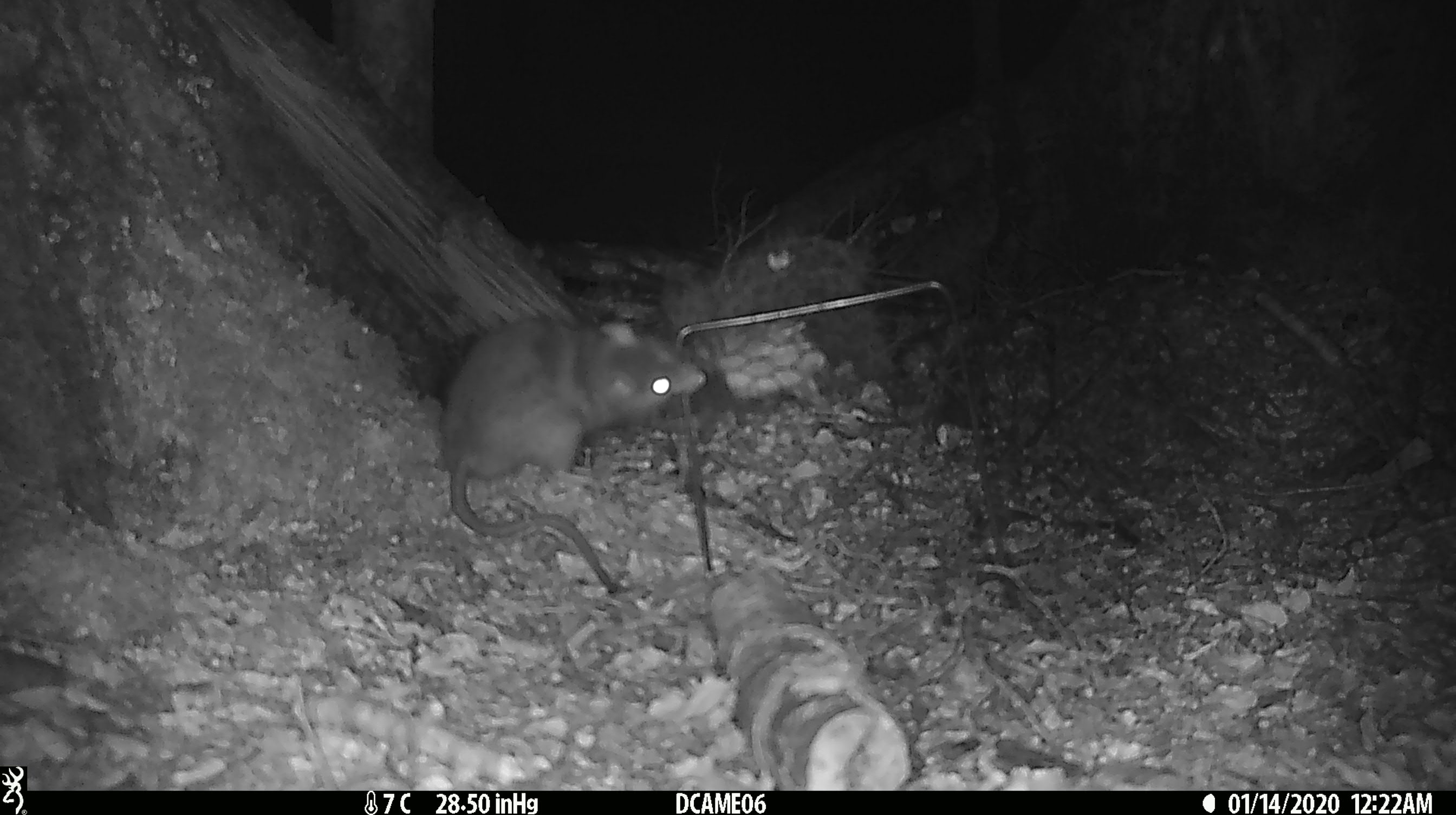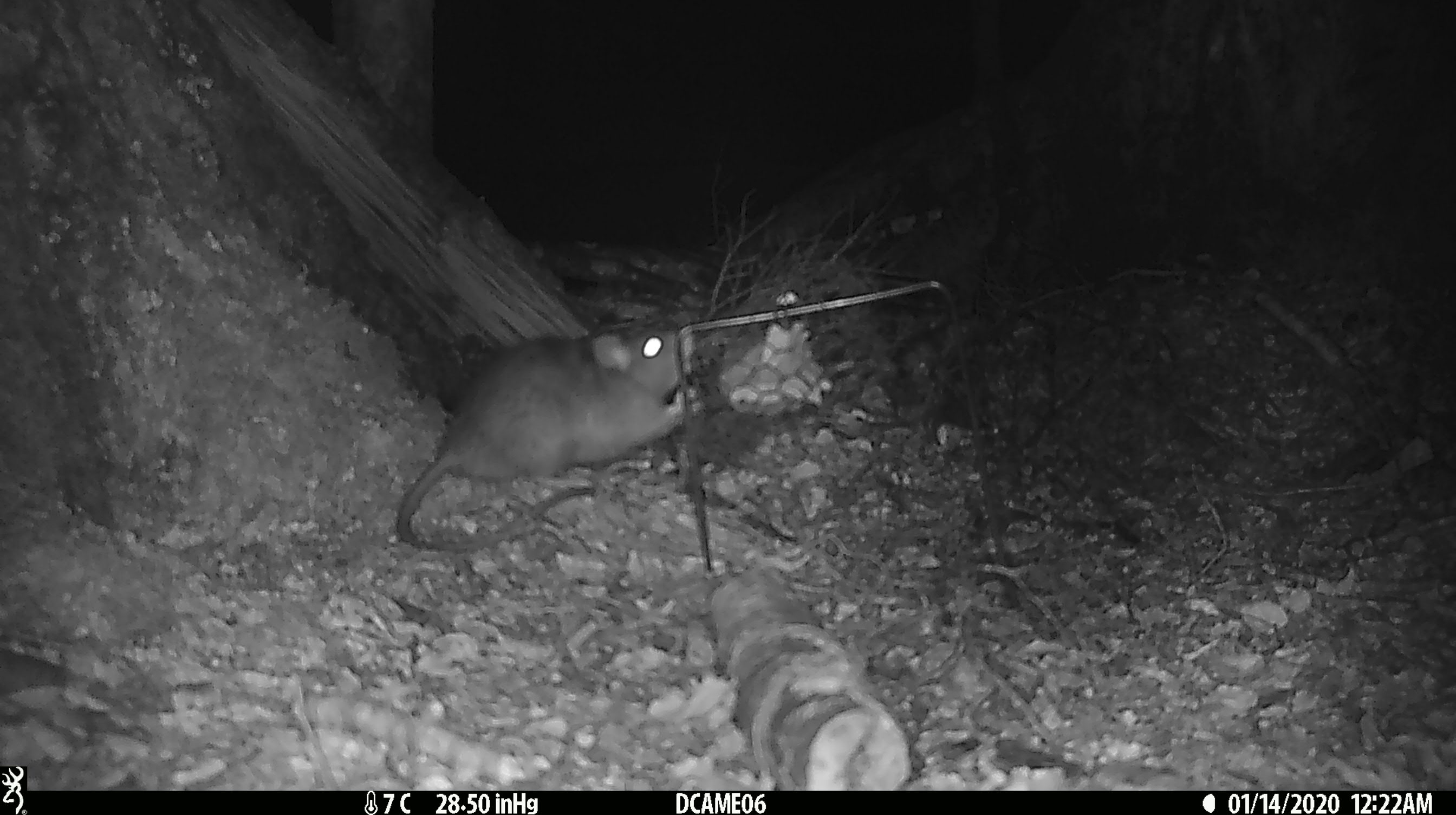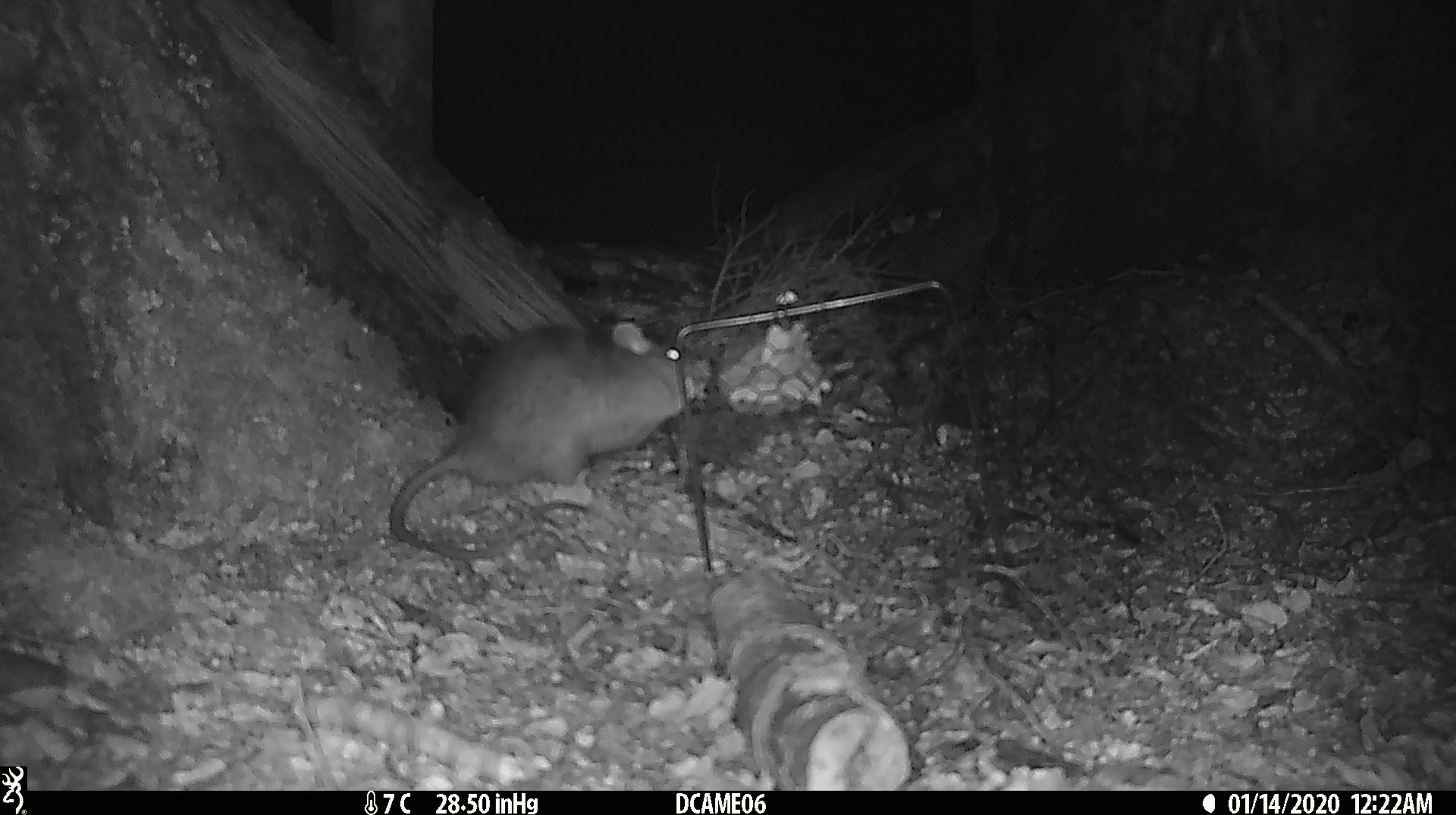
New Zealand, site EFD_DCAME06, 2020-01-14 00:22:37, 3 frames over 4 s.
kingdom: Animalia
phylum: Chordata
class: Mammalia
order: Rodentia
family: Muridae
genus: Rattus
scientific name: Rattus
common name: rat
Rat (Rattus).